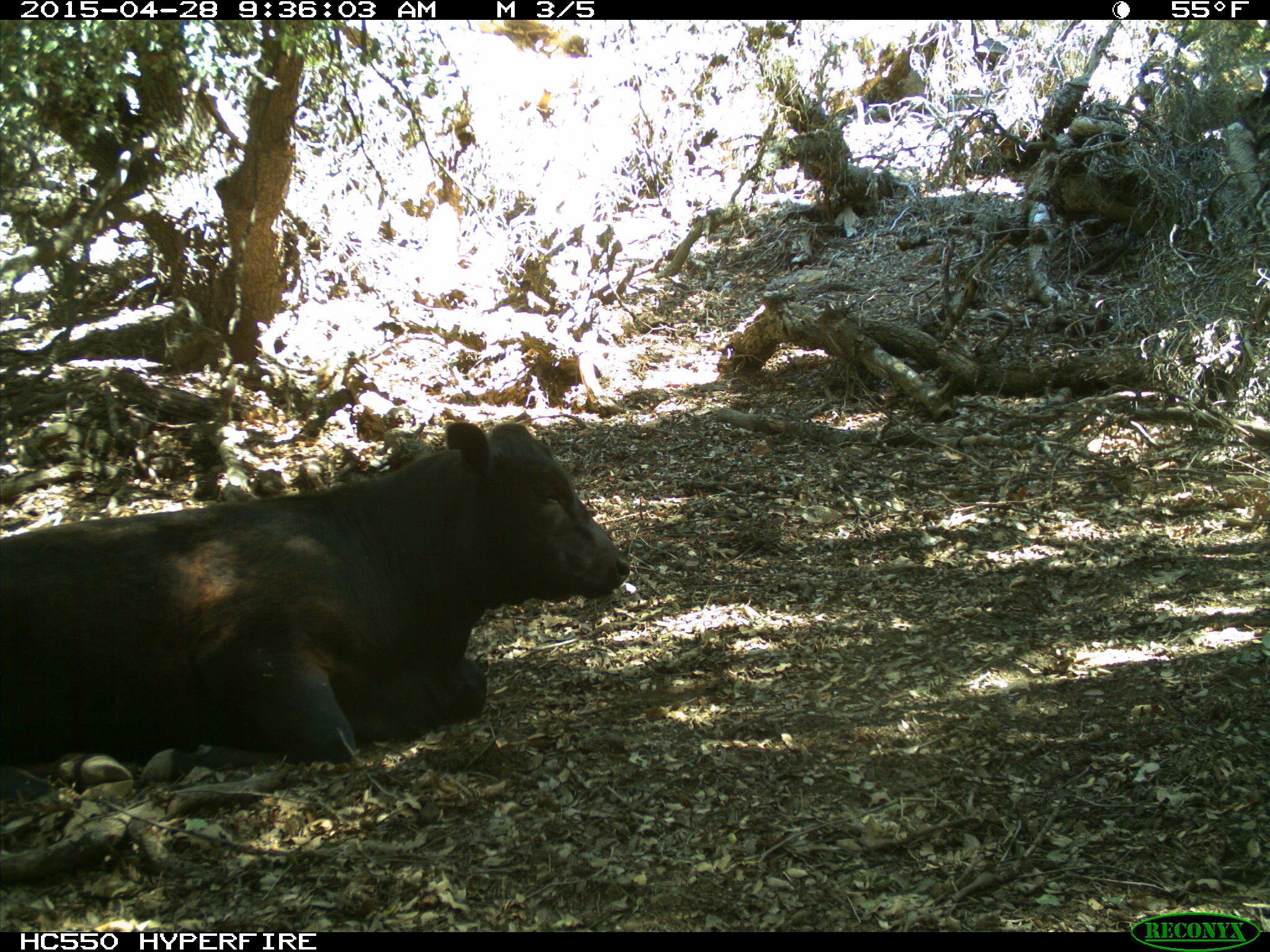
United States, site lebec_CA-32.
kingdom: Animalia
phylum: Chordata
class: Mammalia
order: Artiodactyla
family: Bovidae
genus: Bos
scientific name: Bos taurus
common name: domestic cow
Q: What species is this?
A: Bos taurus (domestic cow).